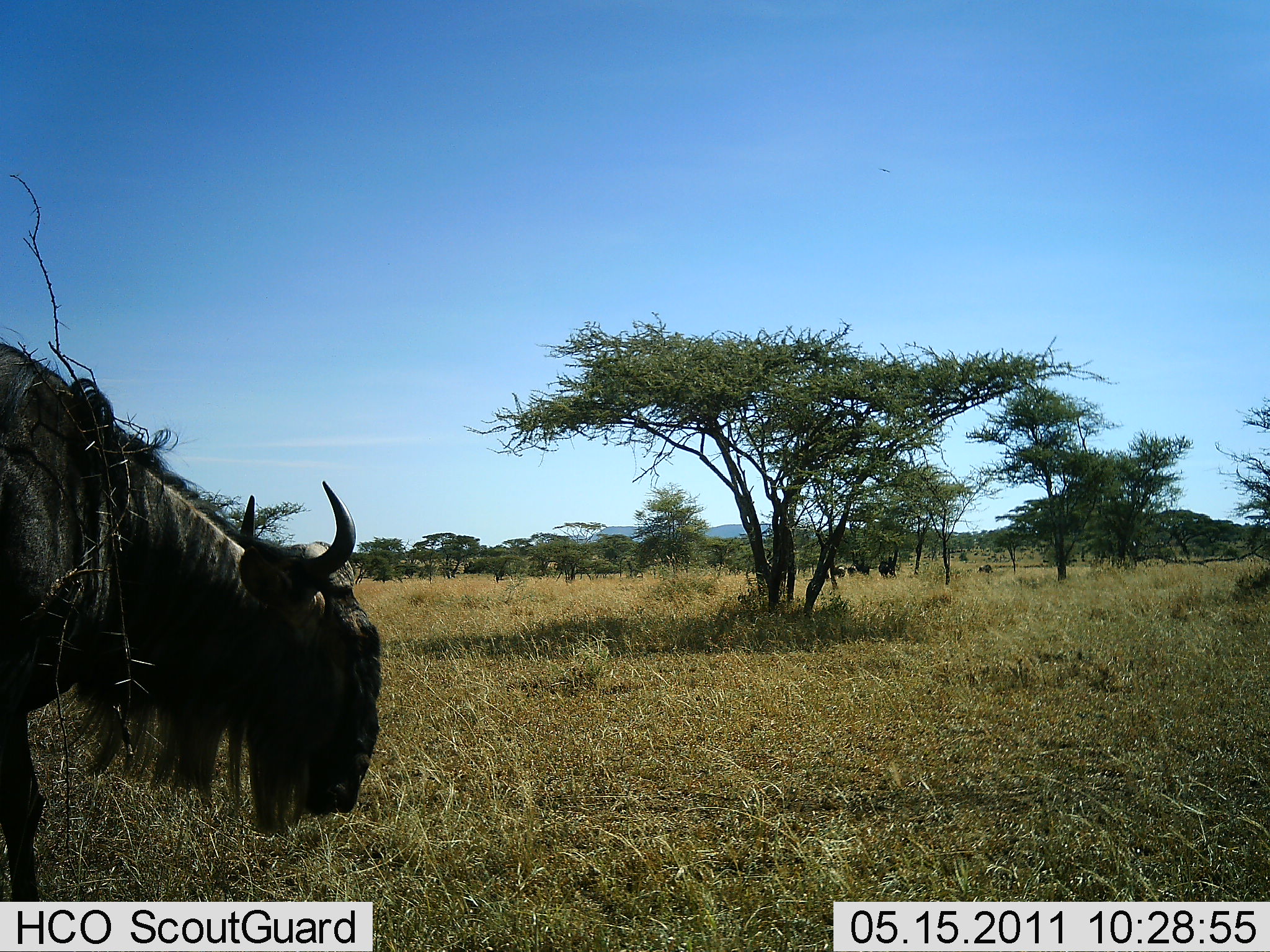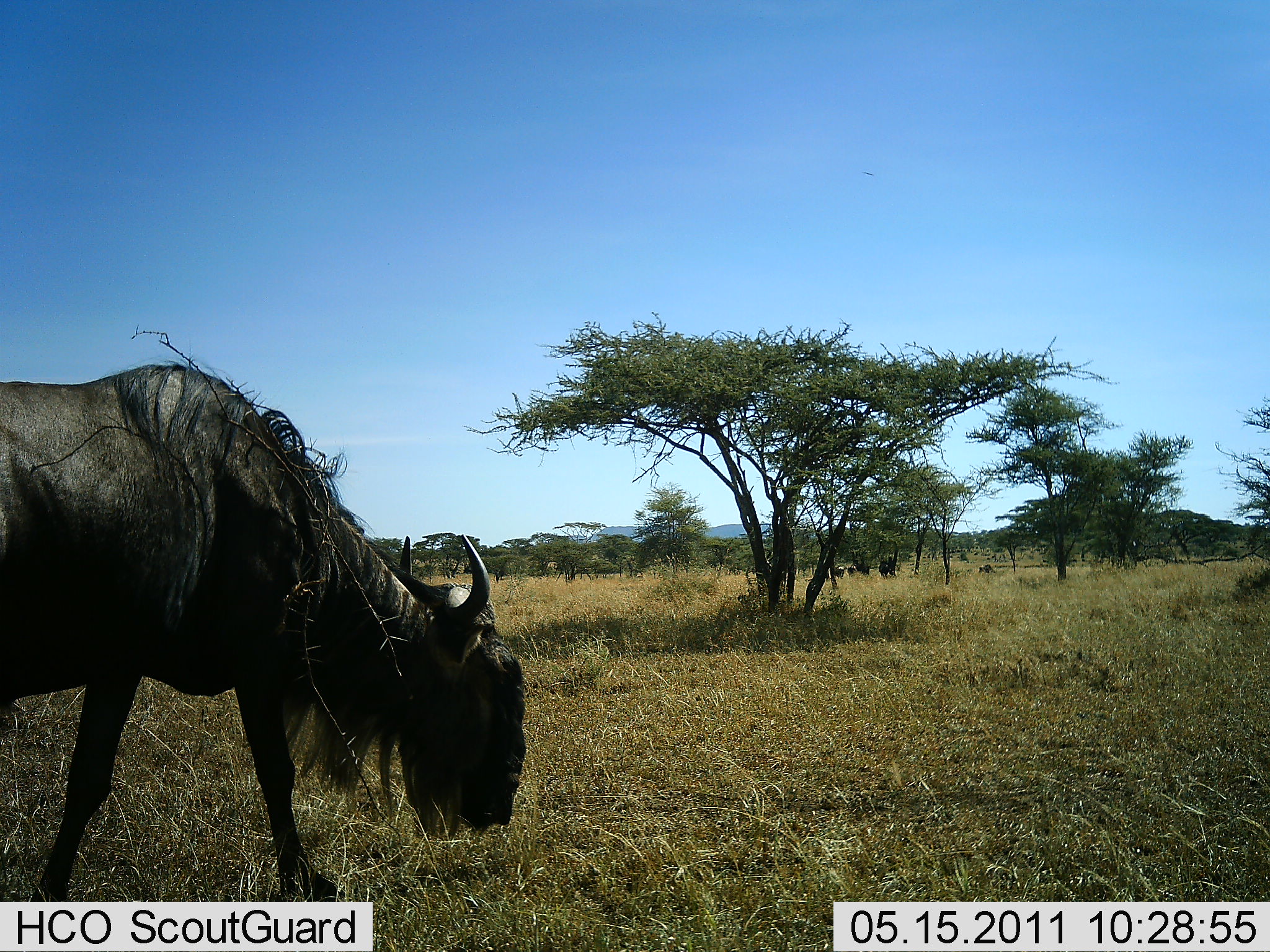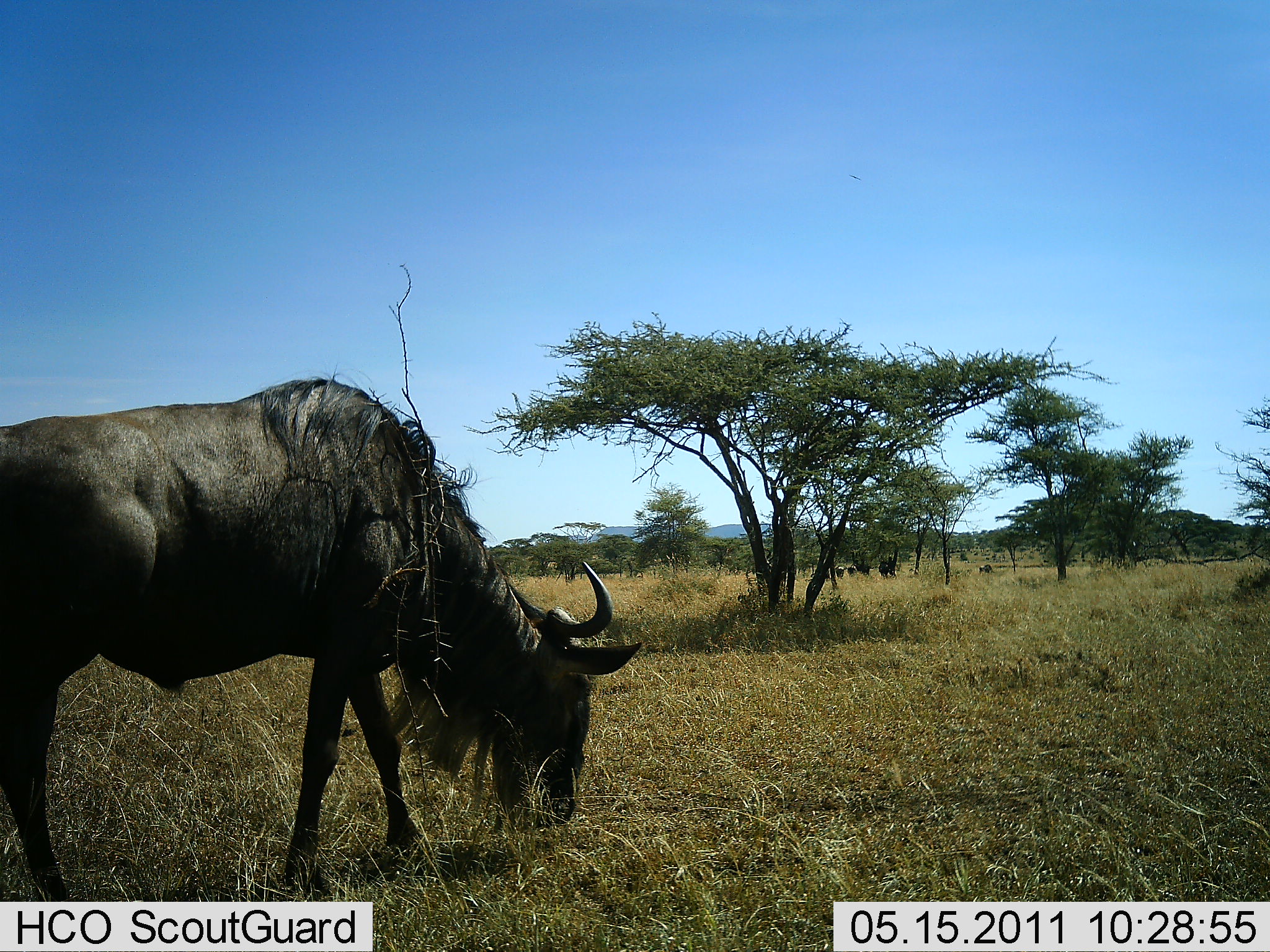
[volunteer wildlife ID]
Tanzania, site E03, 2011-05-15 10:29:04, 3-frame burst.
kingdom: Animalia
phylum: Chordata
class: Mammalia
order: Artiodactyla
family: Bovidae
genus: Connochaetes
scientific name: Connochaetes taurinus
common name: blue wildebeest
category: wildebeest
Wildebeest (blue wildebeest) (Connochaetes taurinus), count 1. Behavior (volunteer vote fractions): standing 23%, resting 0%, moving 92%, interacting 0%. Young present (vote fraction): 0%. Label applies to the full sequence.